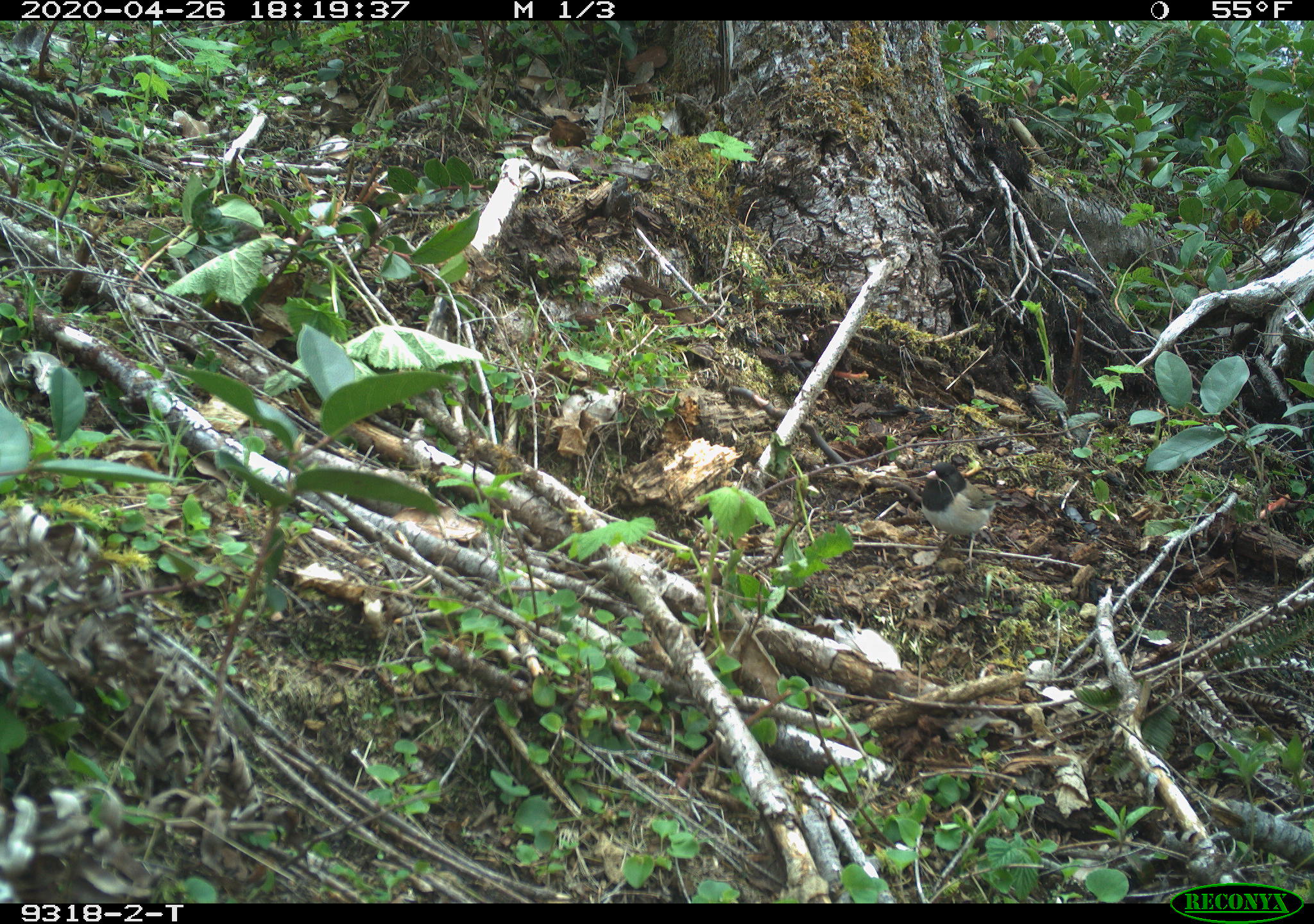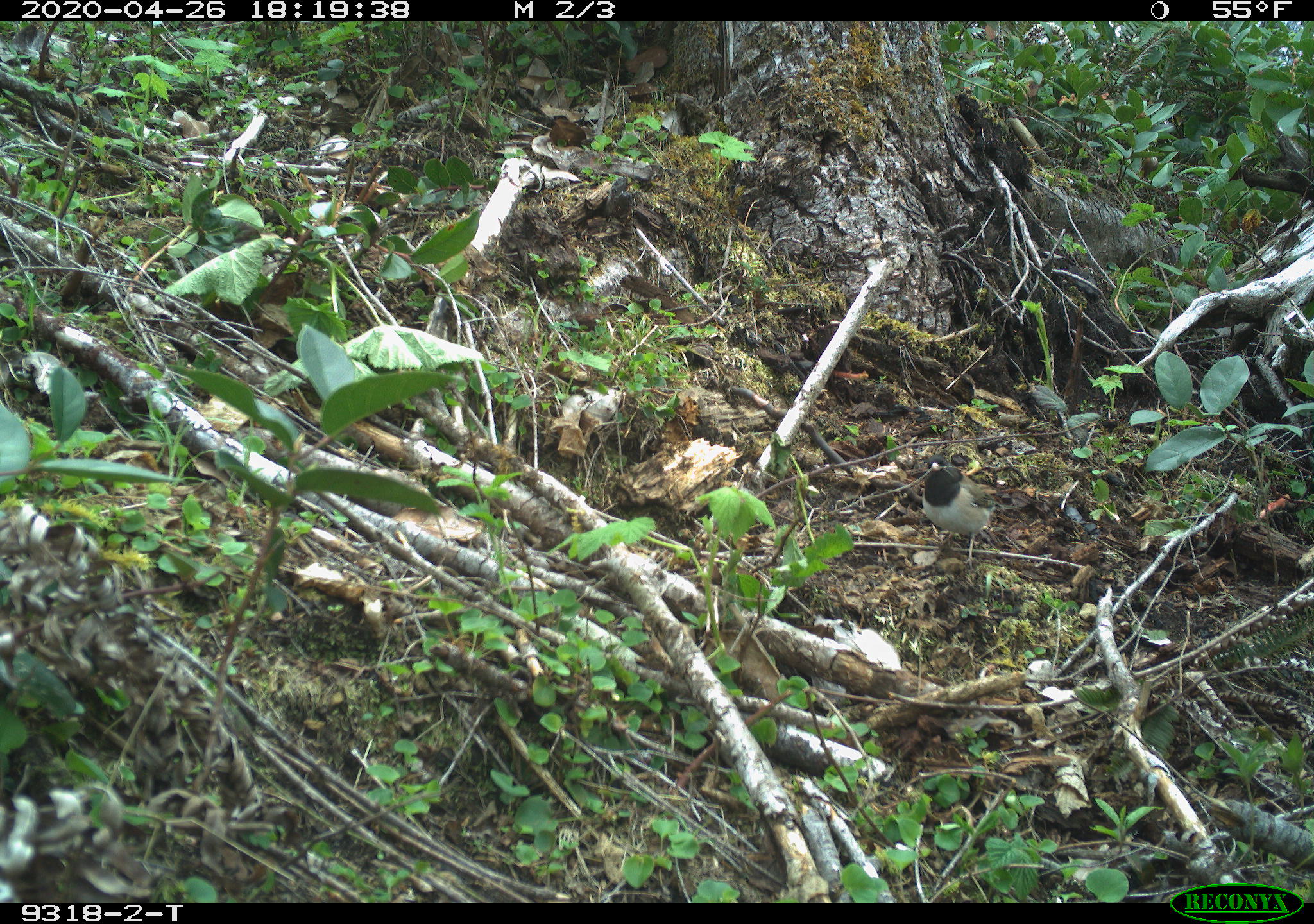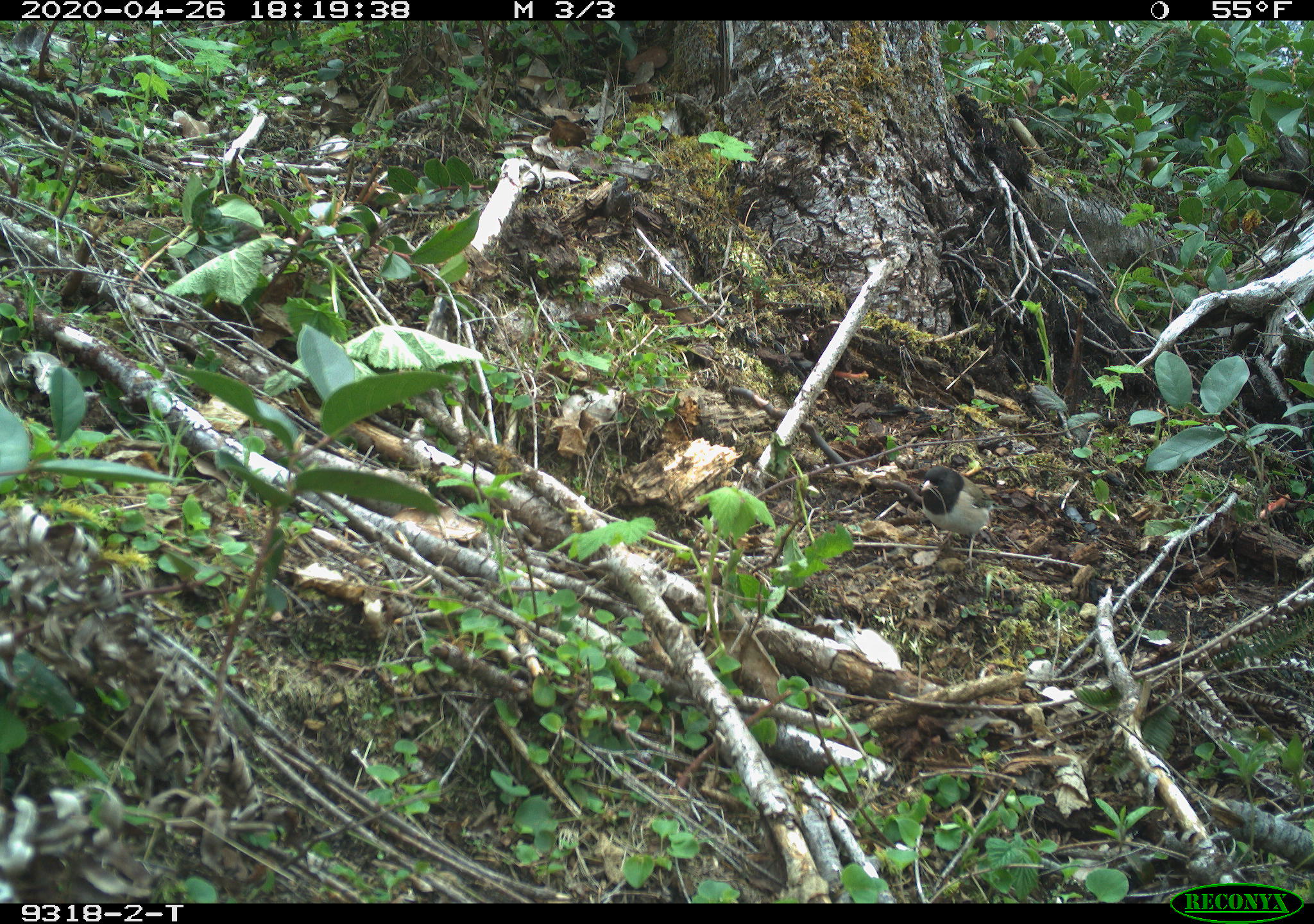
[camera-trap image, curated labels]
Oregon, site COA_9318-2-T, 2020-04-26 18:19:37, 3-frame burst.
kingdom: Animalia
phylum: Chordata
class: Aves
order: Passeriformes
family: Passerellidae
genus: Junco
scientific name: Junco hyemalis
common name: dark-eyed junco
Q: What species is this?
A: Dark-eyed junco (Junco hyemalis).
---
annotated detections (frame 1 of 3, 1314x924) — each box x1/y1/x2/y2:
dark-eyed junco: 916/459/1020/564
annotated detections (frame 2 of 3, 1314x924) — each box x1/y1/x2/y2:
dark-eyed junco: 916/459/1016/562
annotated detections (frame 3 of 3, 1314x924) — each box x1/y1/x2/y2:
dark-eyed junco: 914/451/1014/564